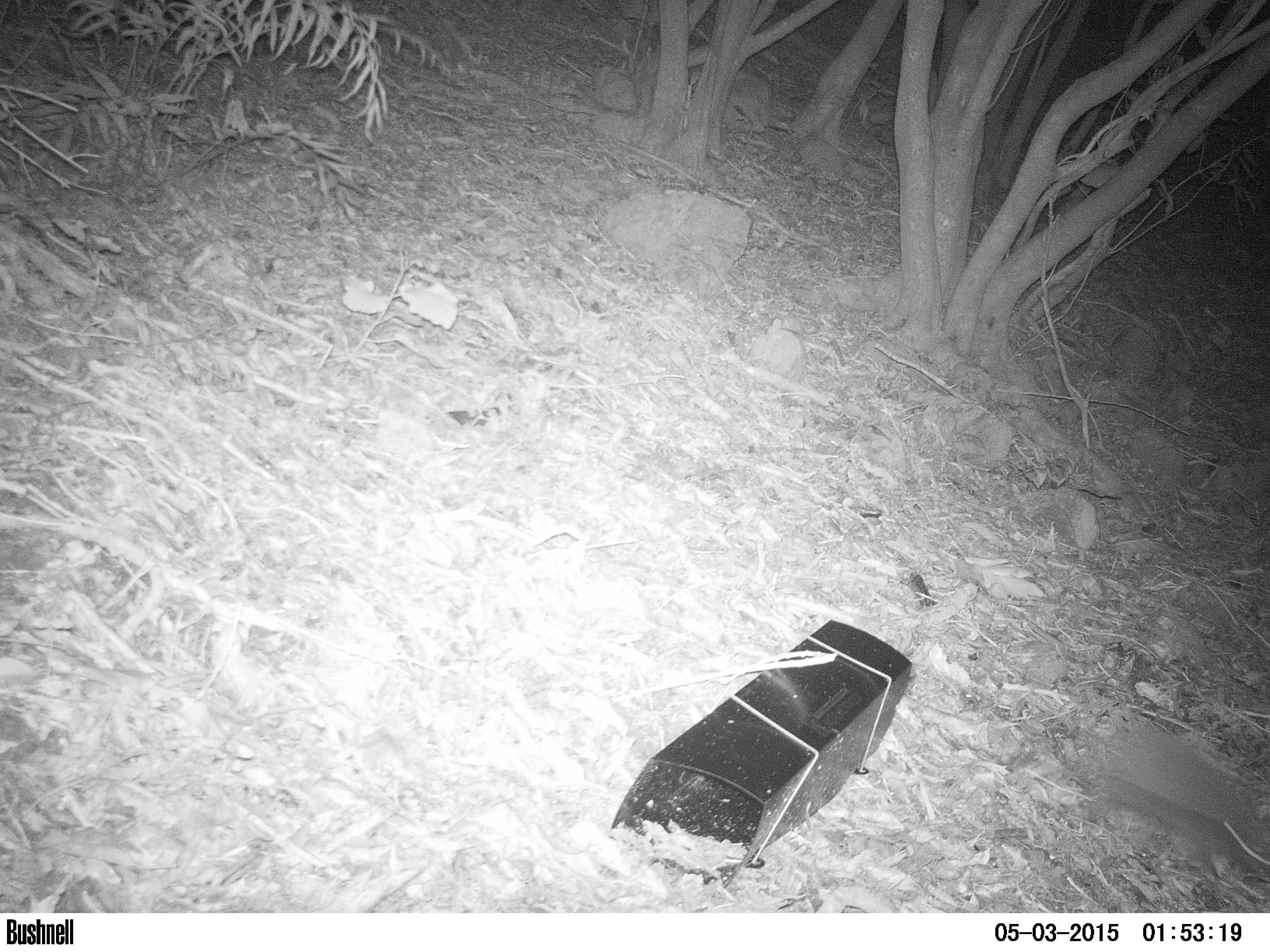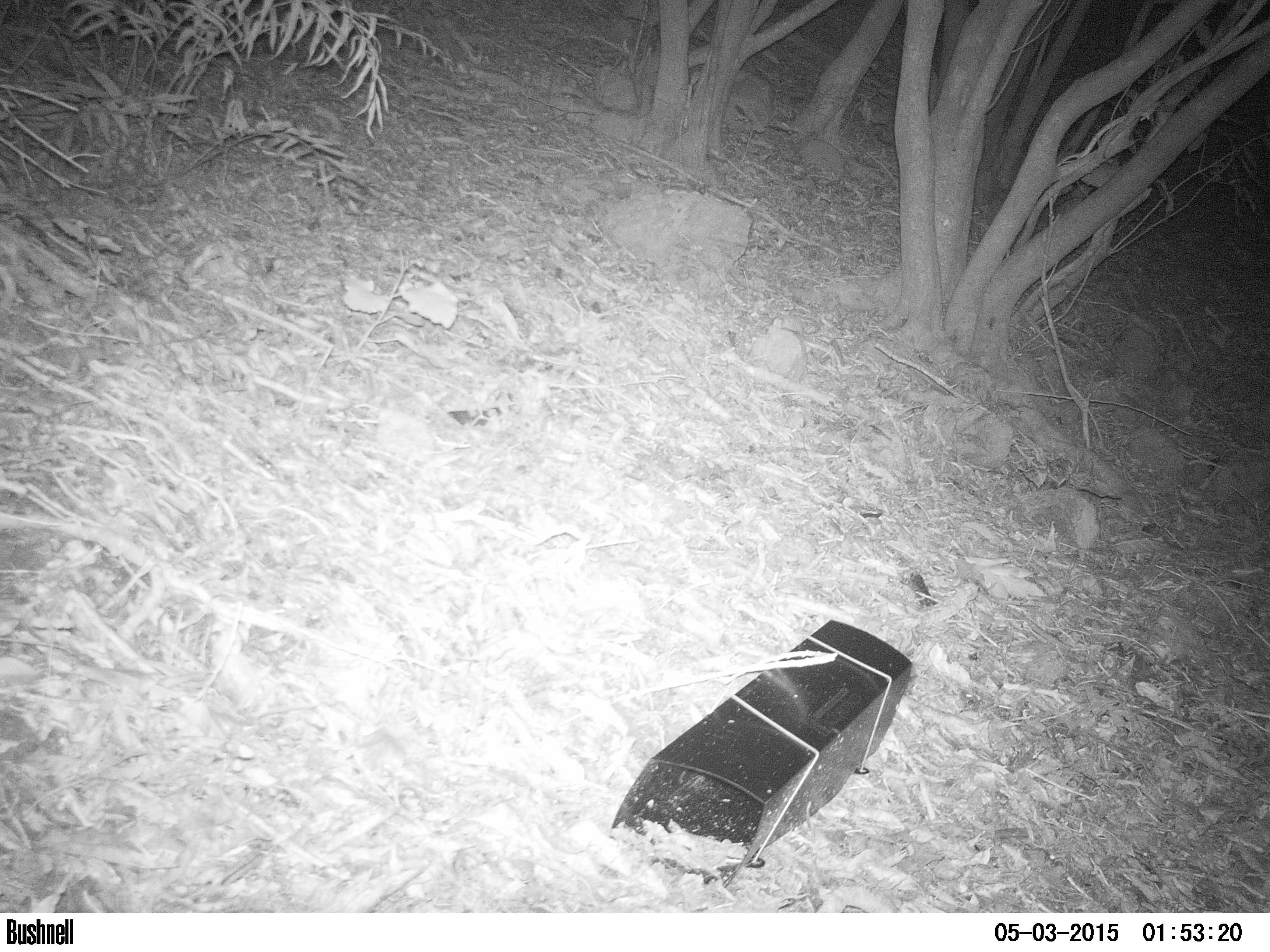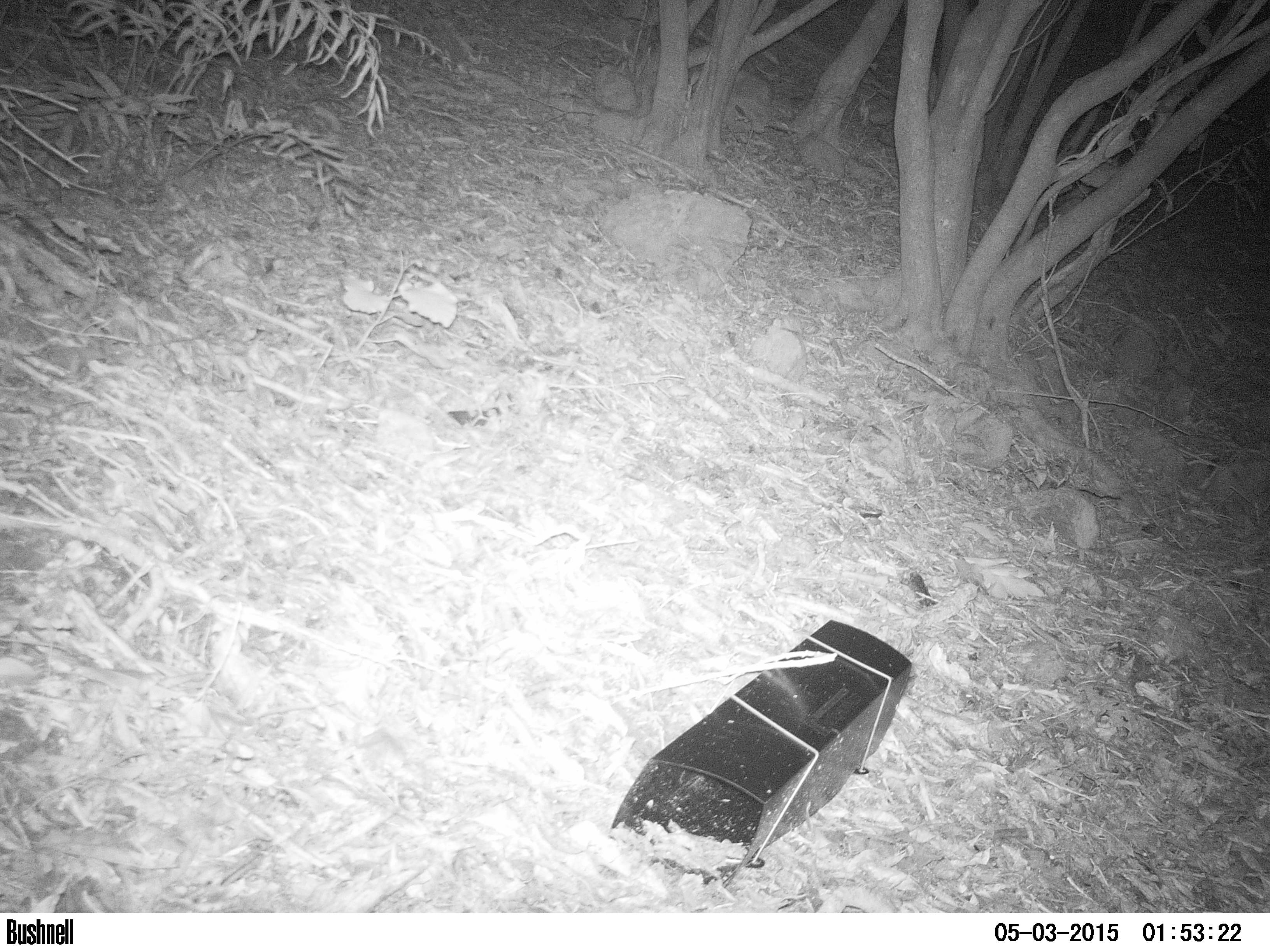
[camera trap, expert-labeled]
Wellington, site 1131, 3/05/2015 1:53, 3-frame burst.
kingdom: Animalia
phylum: Chordata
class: Mammalia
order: Eulipotyphla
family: Erinaceidae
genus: Erinaceus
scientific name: Erinaceus europaeus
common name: hedgehog